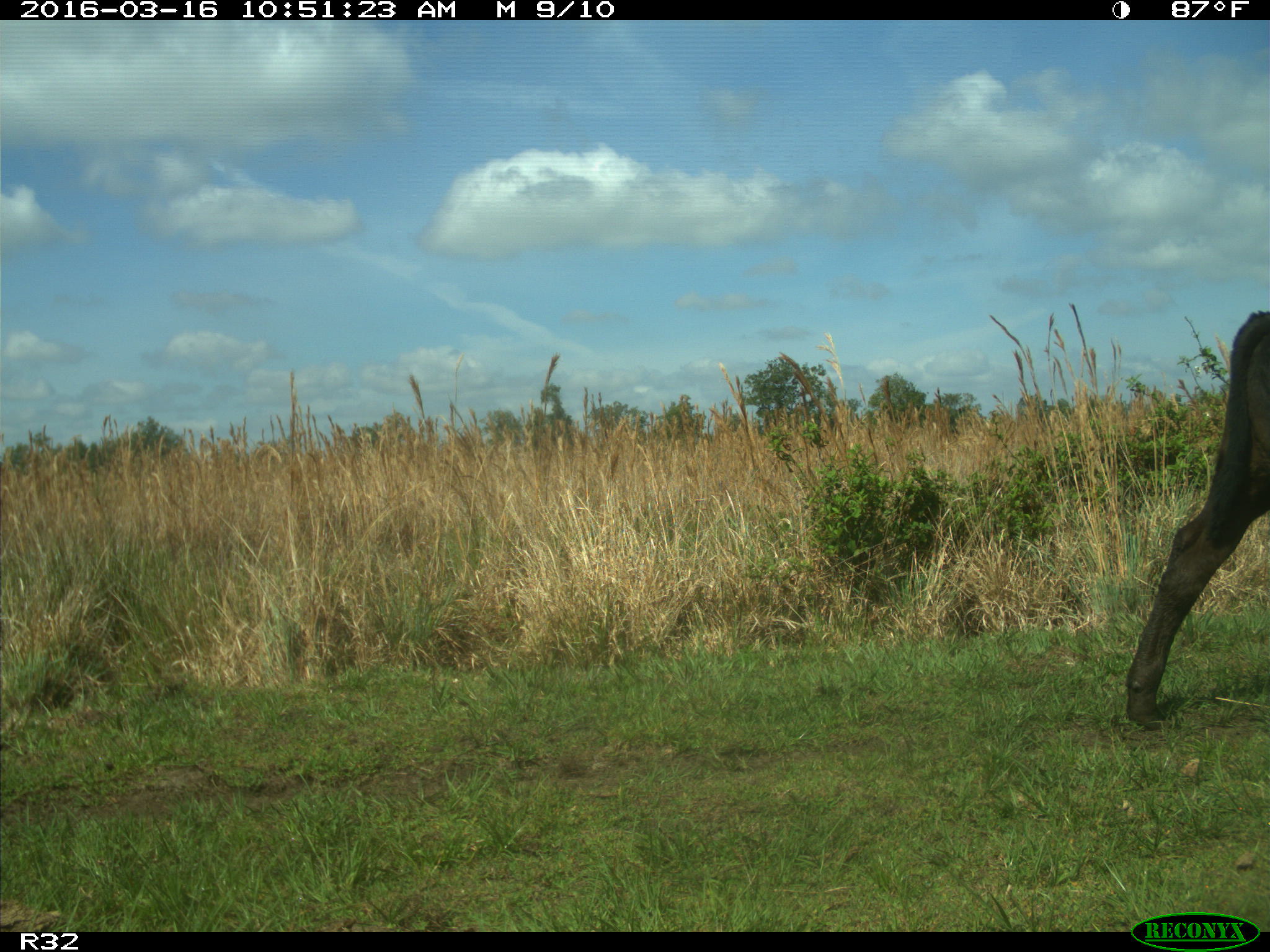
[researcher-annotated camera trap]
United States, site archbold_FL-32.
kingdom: Animalia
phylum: Chordata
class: Mammalia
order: Artiodactyla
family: Bovidae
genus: Bos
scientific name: Bos taurus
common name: domestic cow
Bos taurus (domestic cow).